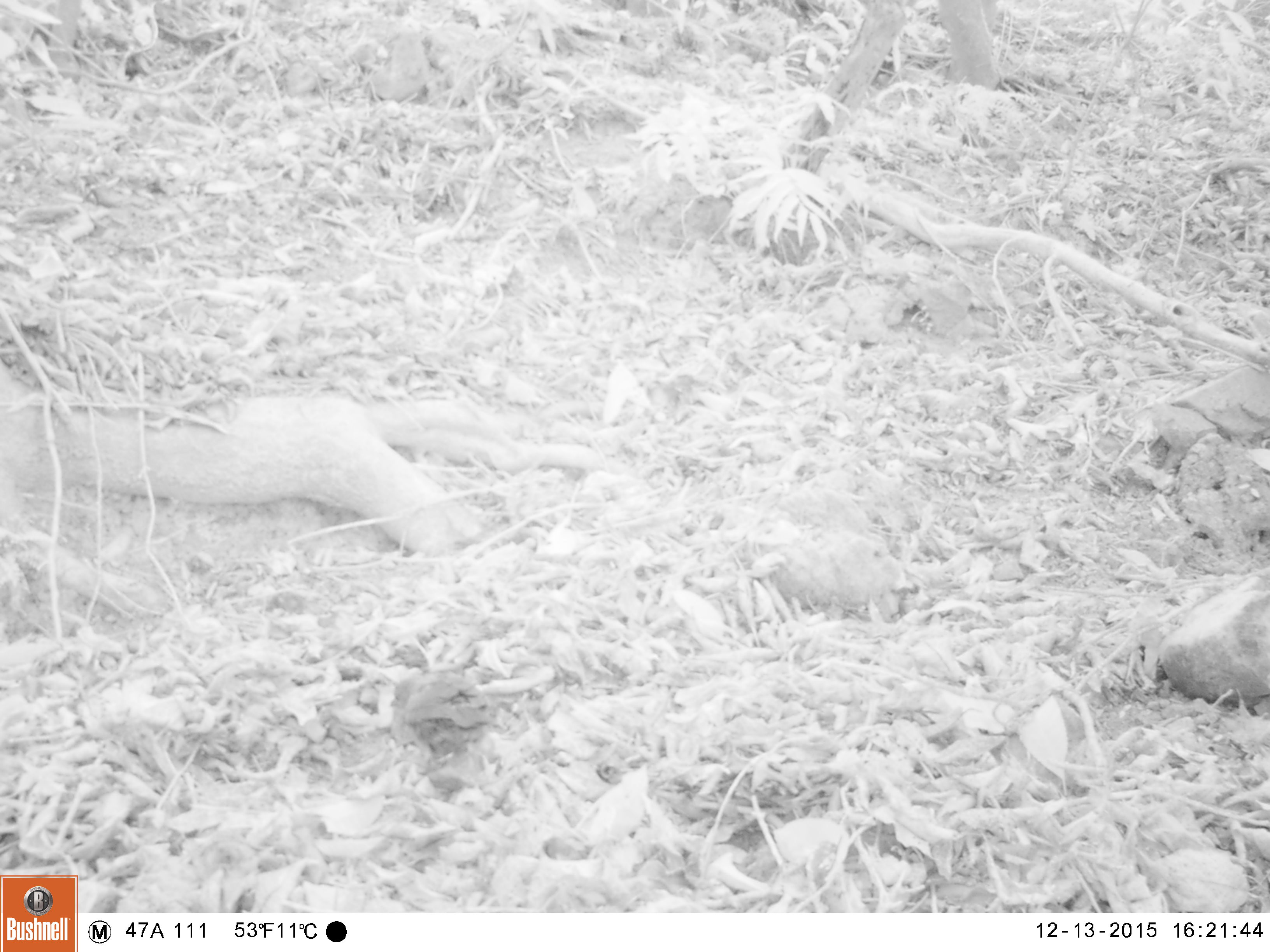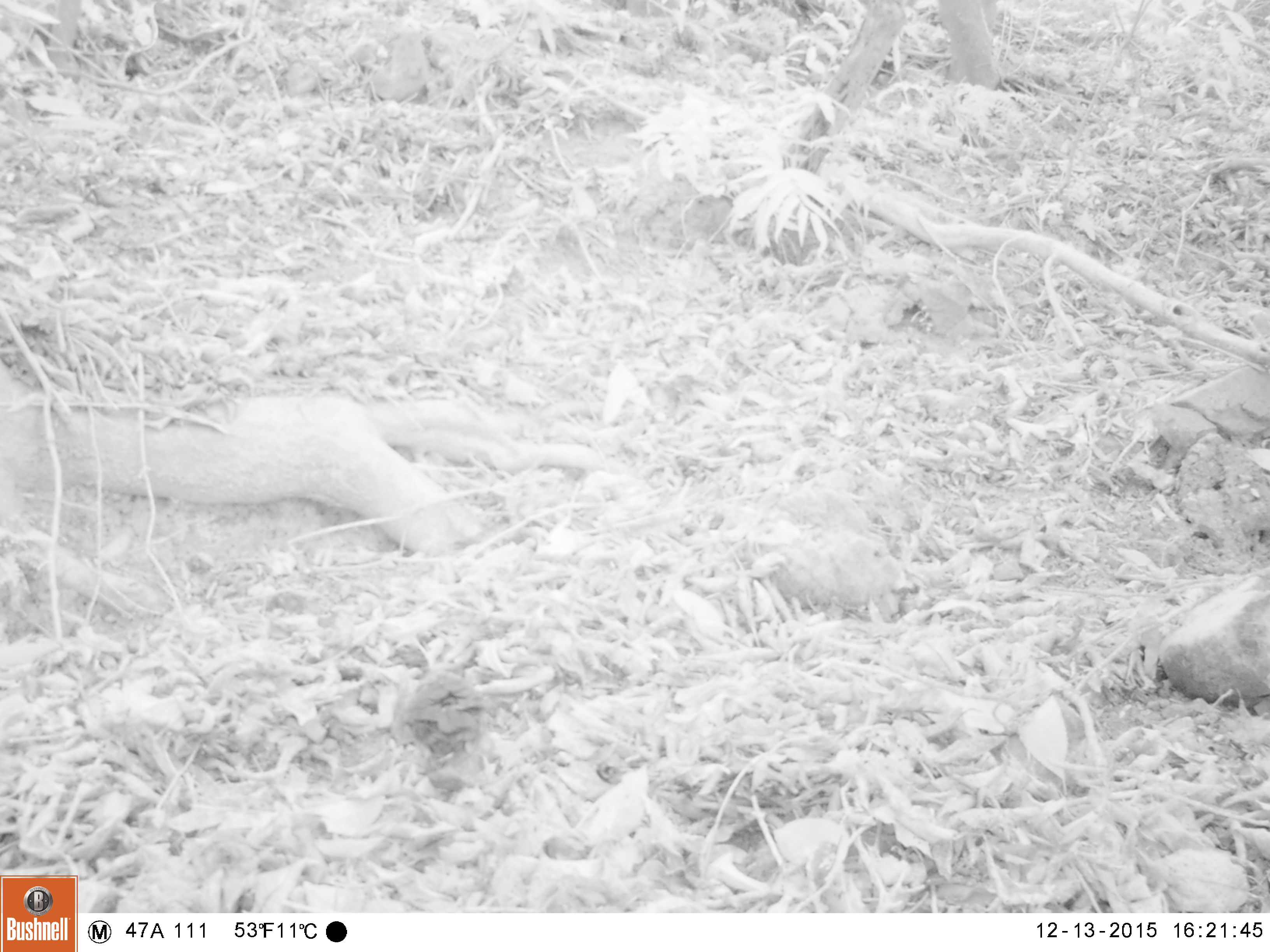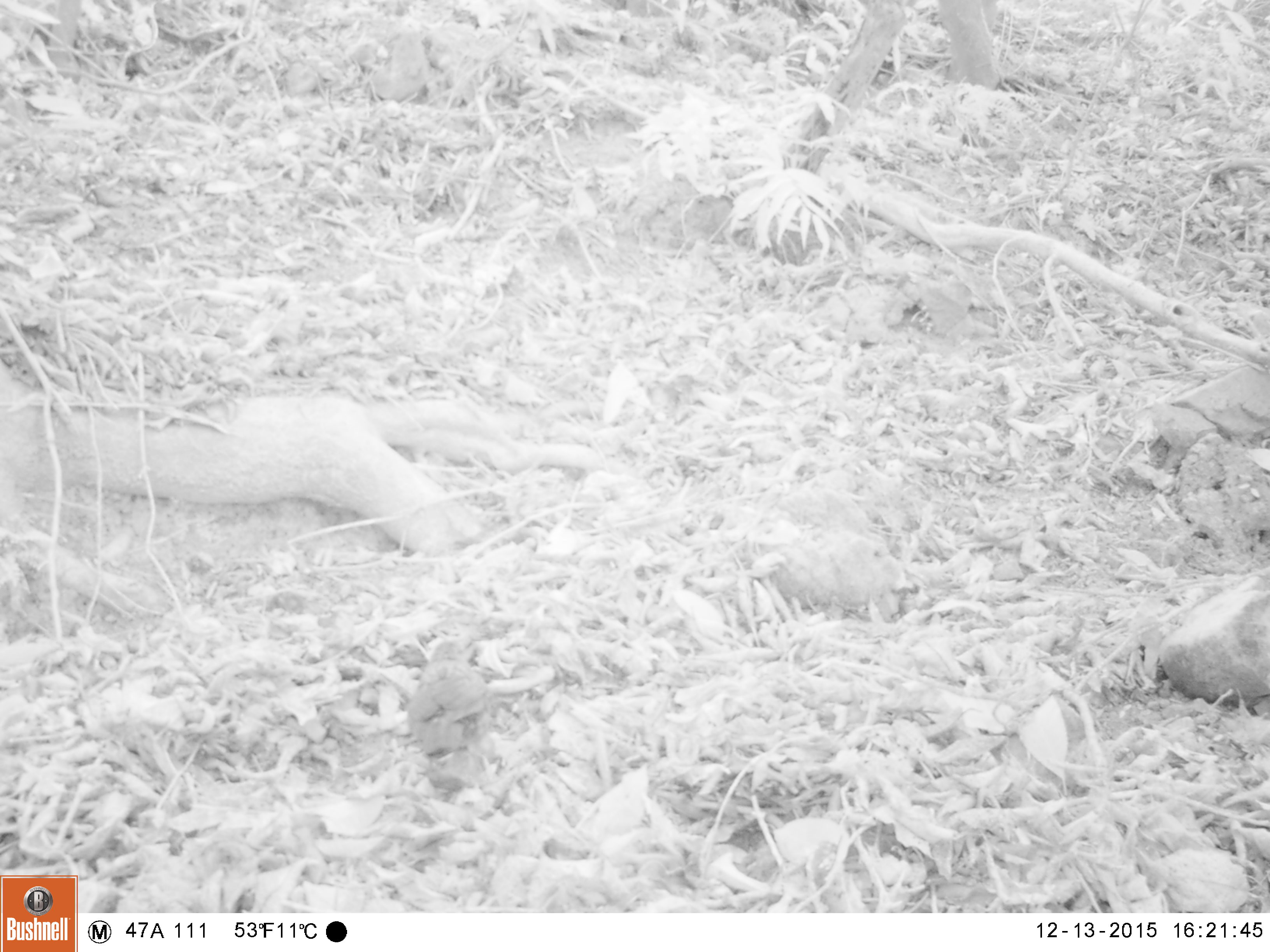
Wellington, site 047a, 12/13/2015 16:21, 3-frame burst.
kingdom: Animalia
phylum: Chordata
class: Aves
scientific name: Aves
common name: bird